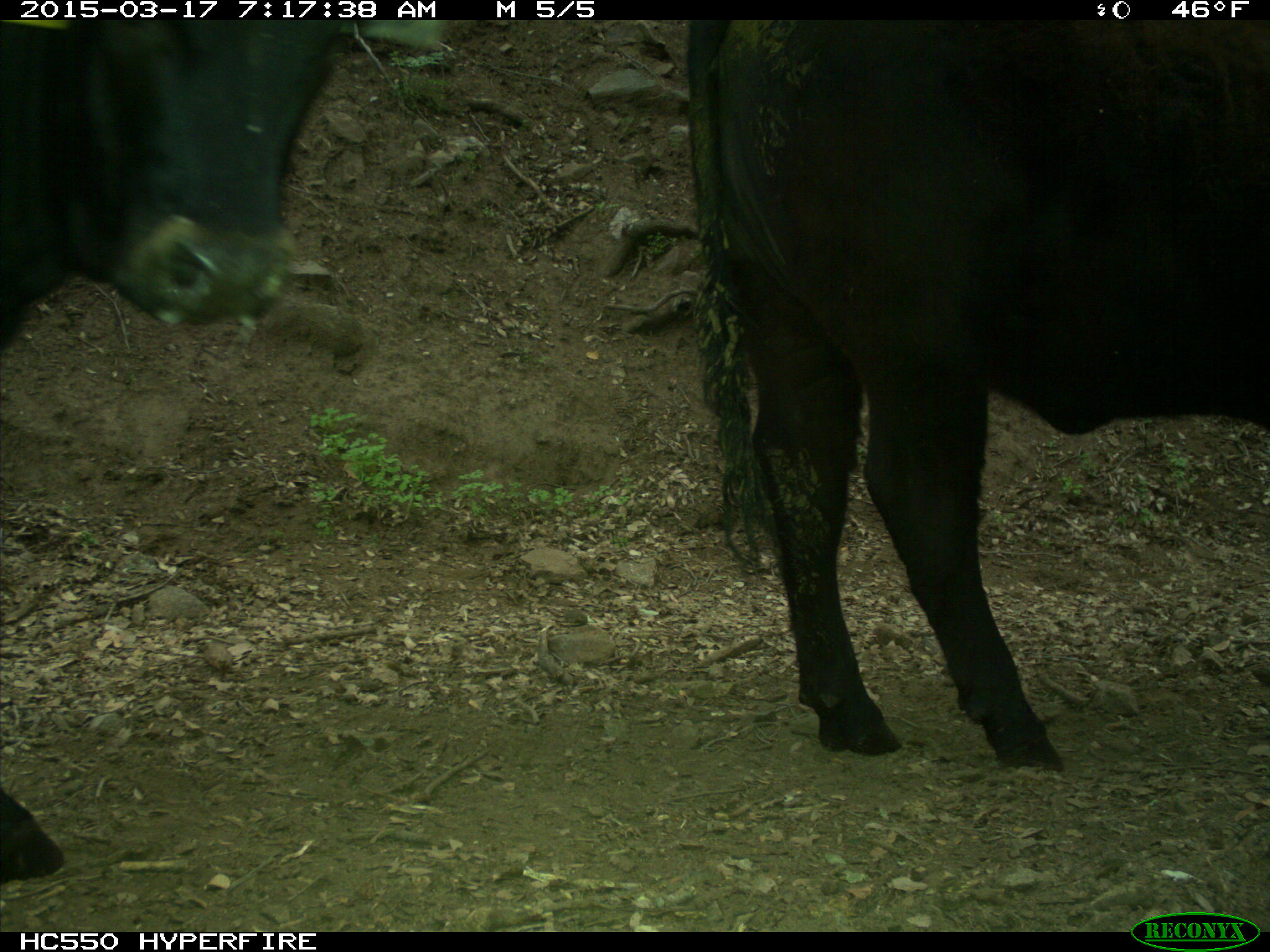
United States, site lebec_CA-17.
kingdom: Animalia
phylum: Chordata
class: Mammalia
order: Artiodactyla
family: Bovidae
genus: Bos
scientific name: Bos taurus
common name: domestic cow